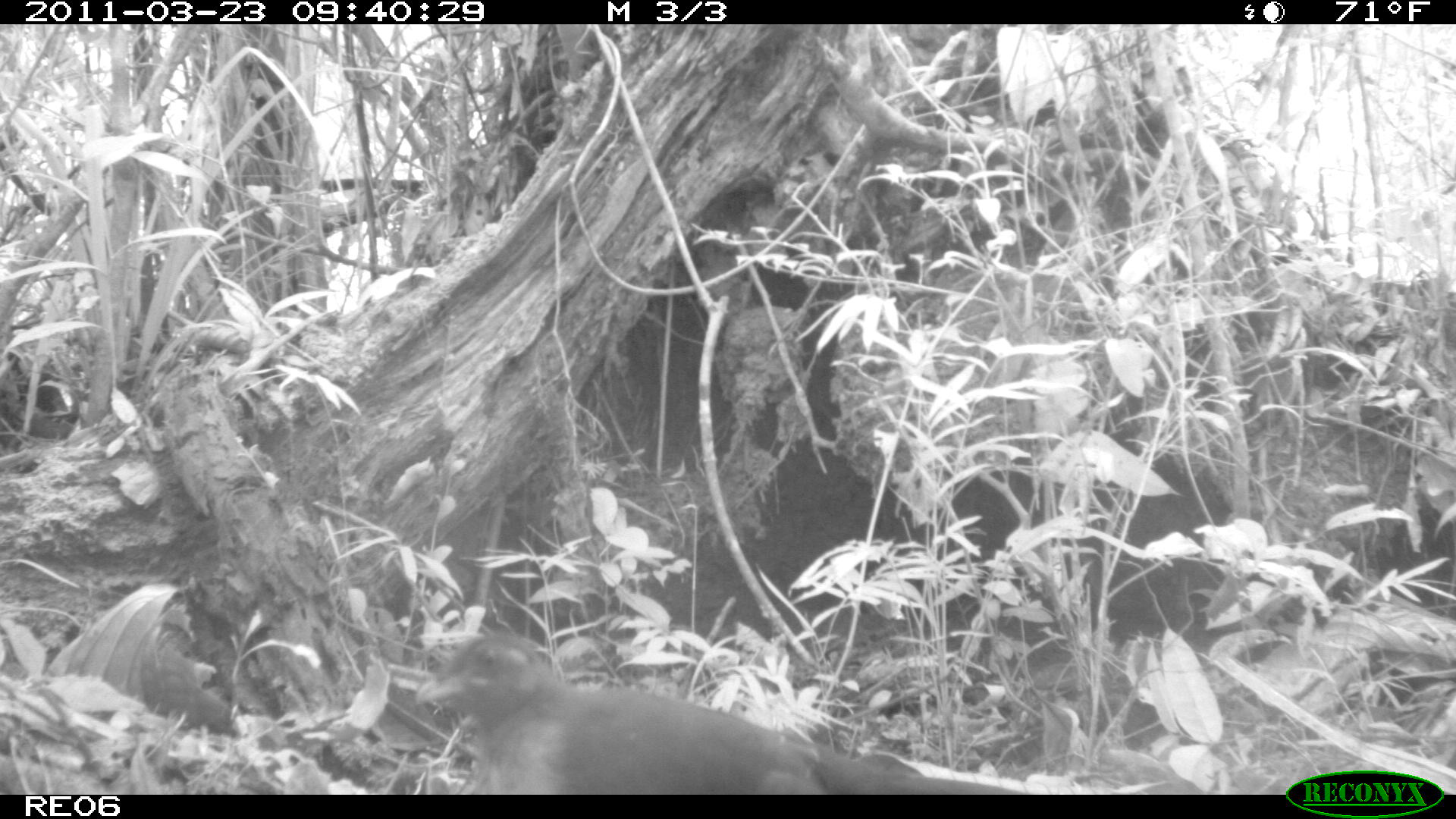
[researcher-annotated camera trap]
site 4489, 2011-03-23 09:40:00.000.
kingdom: Animalia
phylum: Chordata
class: Aves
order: Cuculiformes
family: Cuculidae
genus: Coua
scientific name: Coua serriana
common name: red-breasted coua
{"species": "Coua serriana (red-breasted coua)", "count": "1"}